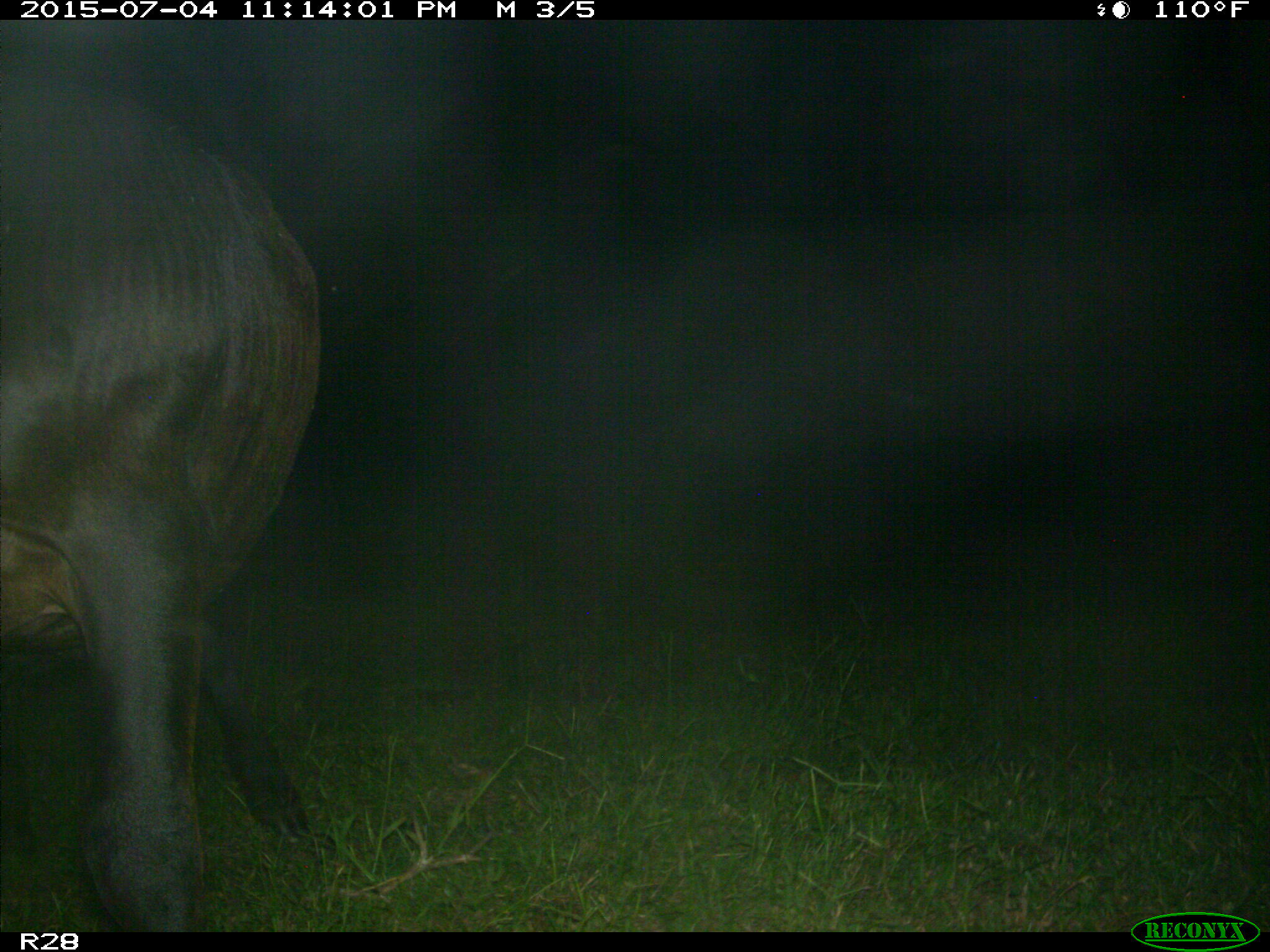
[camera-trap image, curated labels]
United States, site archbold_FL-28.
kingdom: Animalia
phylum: Chordata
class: Mammalia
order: Artiodactyla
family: Bovidae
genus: Bos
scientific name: Bos taurus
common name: domestic cow